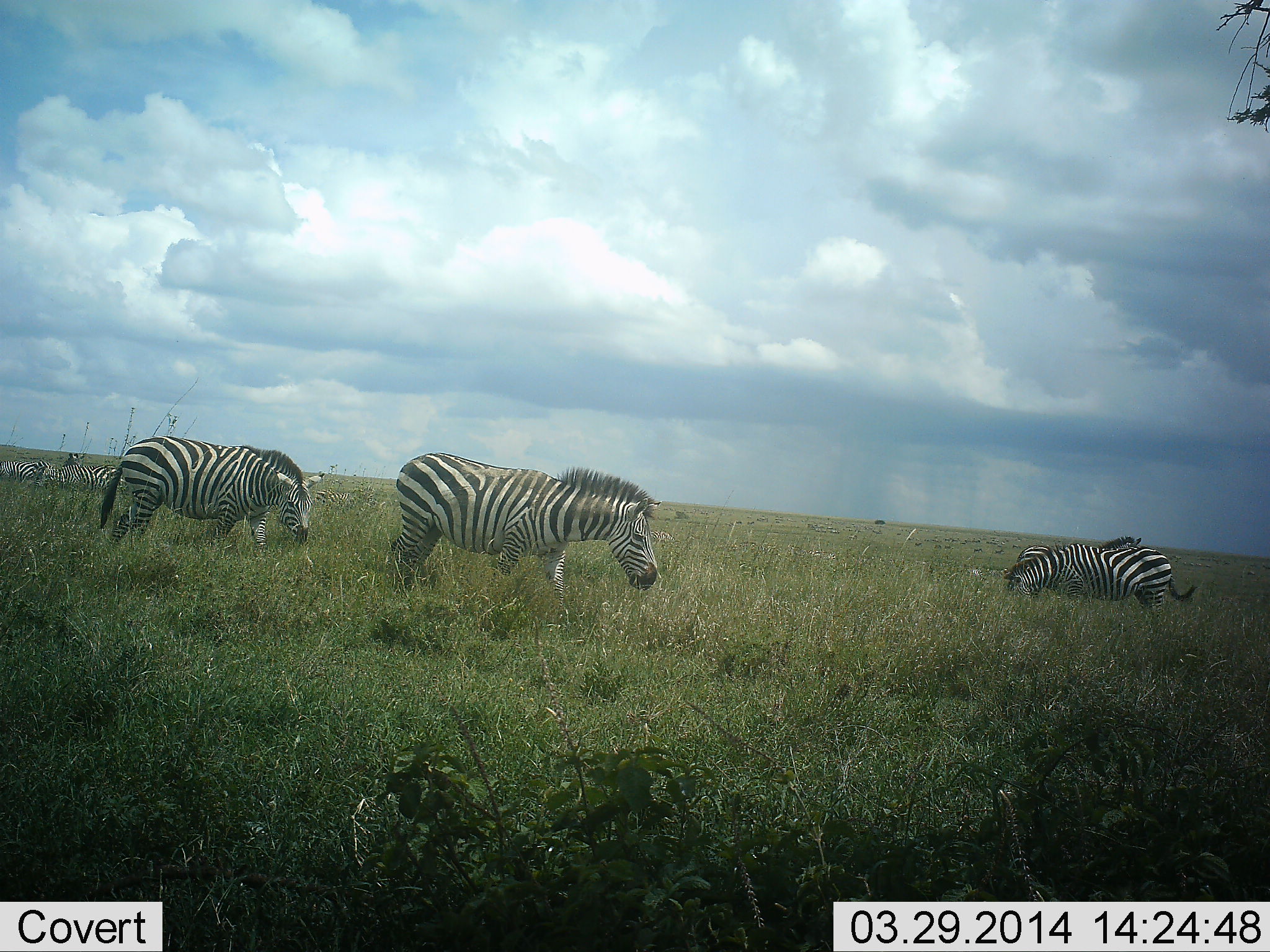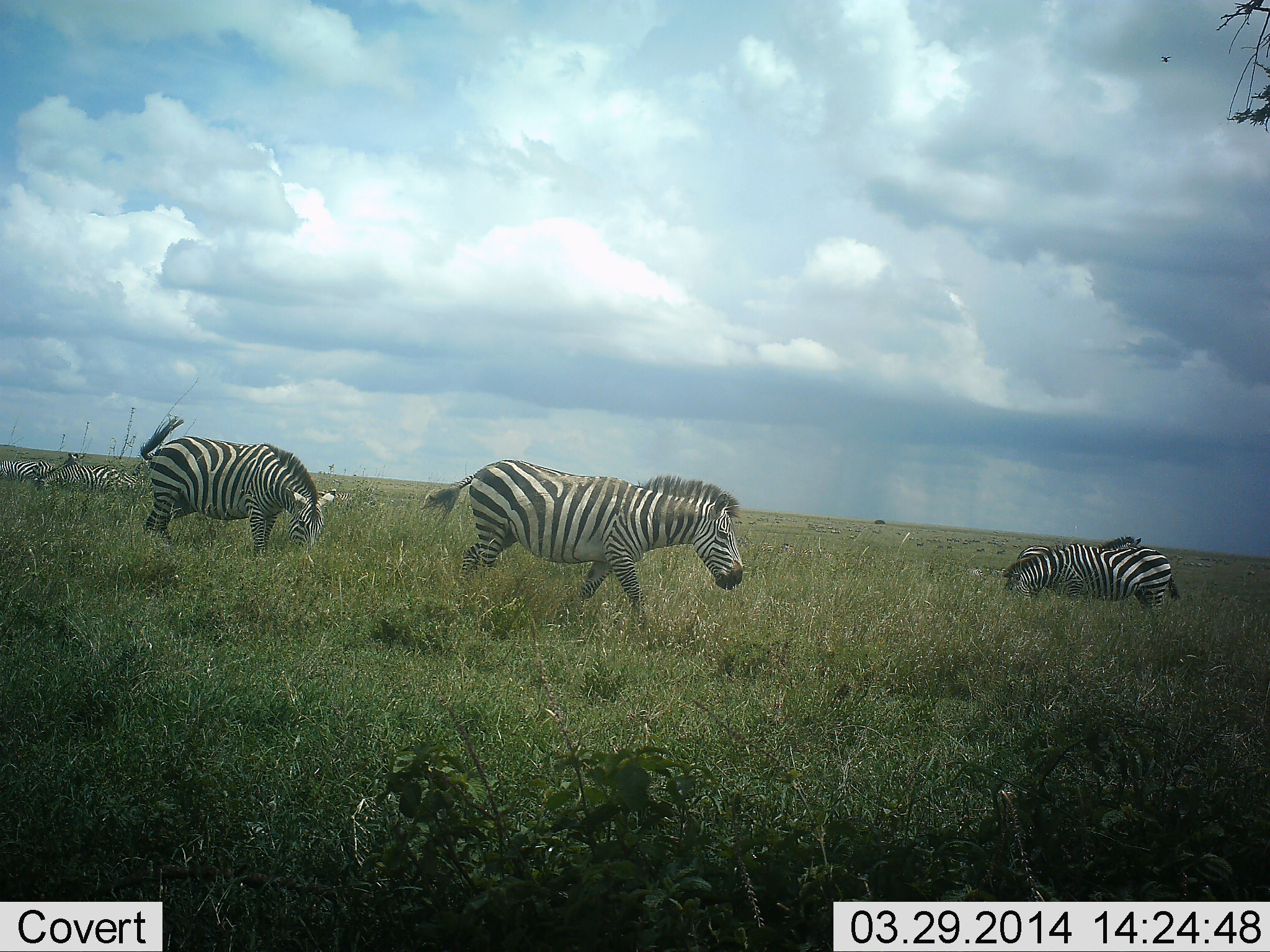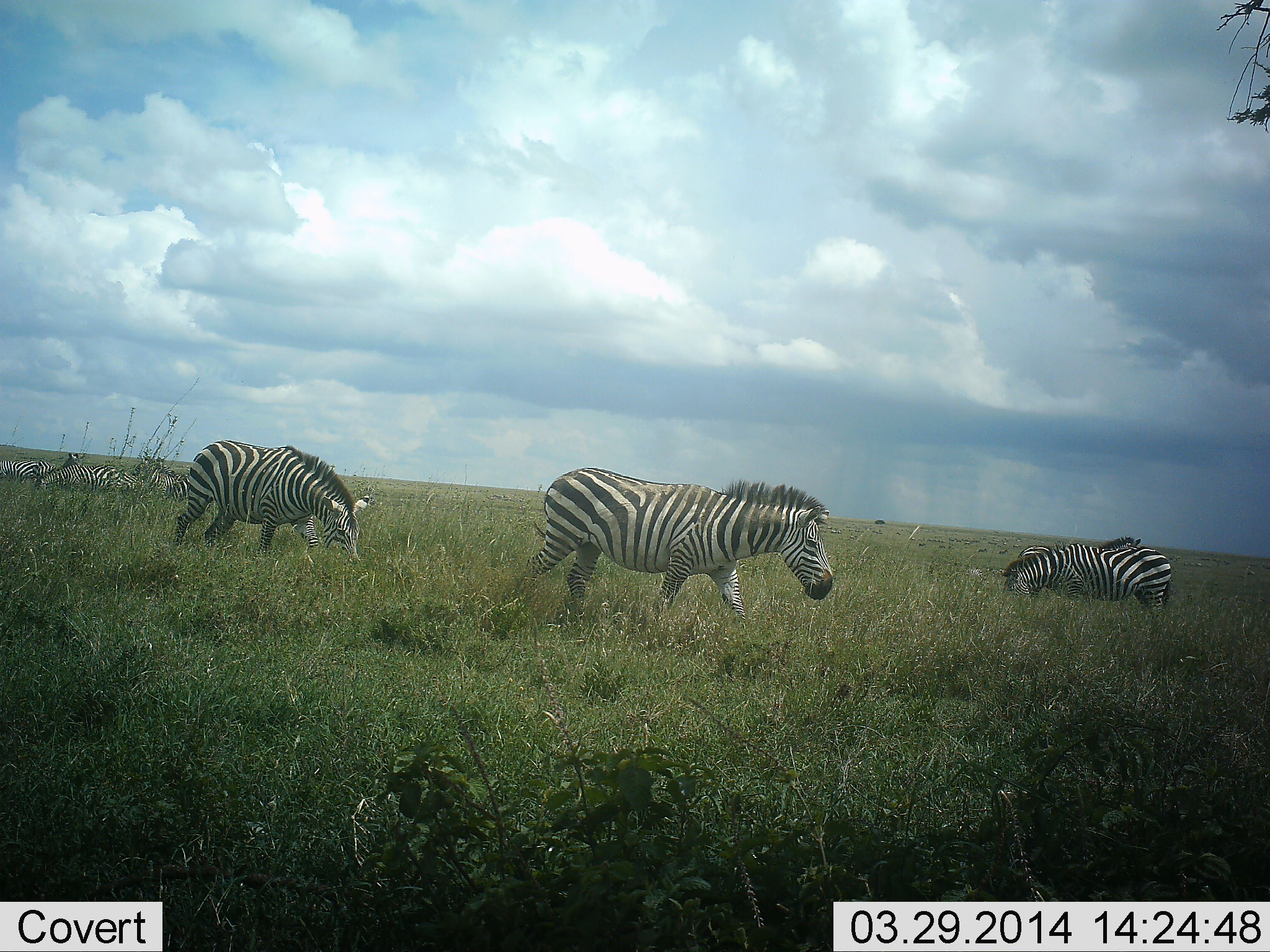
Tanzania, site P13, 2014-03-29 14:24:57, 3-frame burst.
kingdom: Animalia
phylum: Chordata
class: Mammalia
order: Perissodactyla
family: Equidae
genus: Equus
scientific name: Equus quagga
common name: plains zebra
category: zebra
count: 5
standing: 30%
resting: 0%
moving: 80%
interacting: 0%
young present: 0%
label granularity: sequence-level